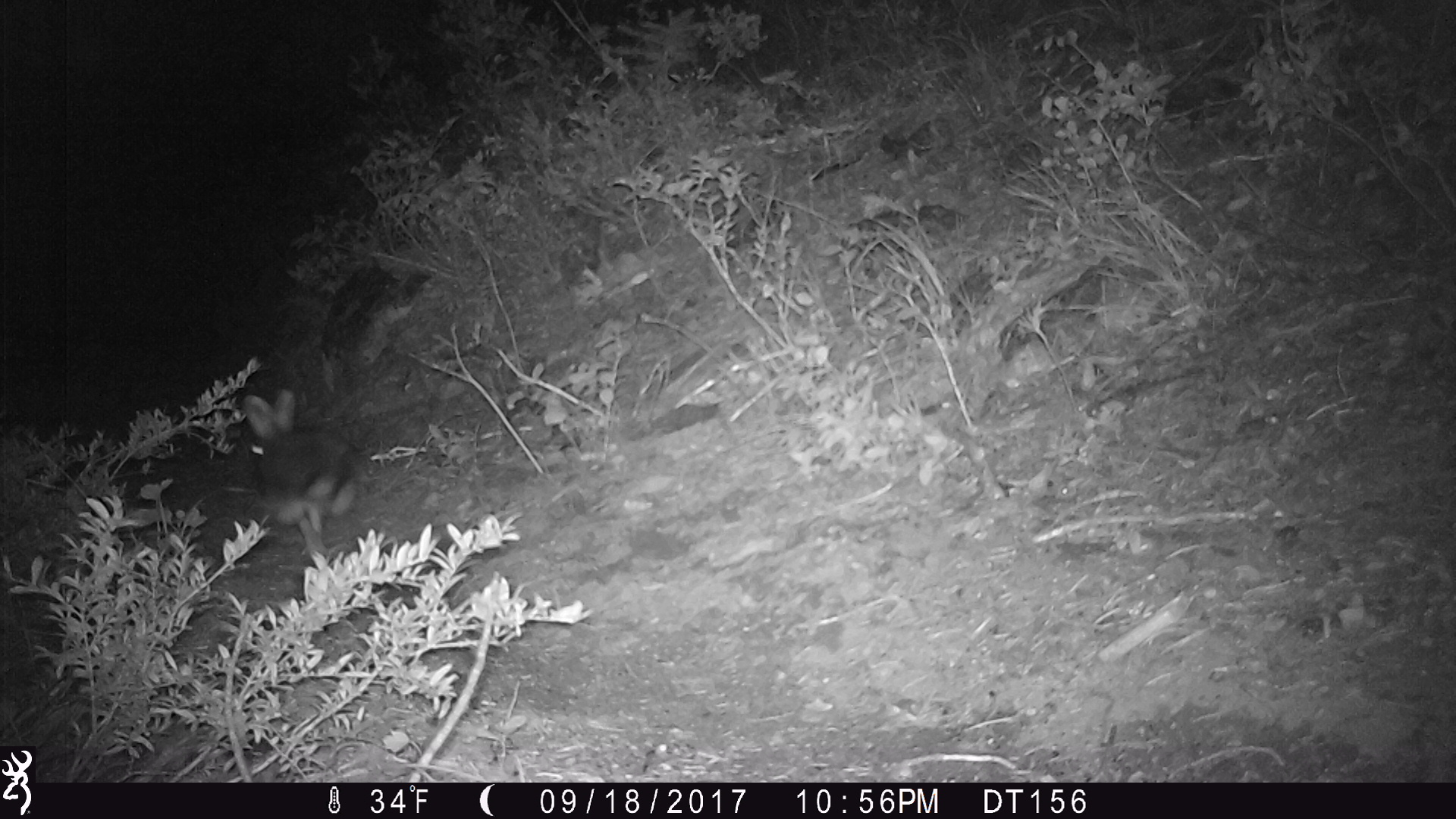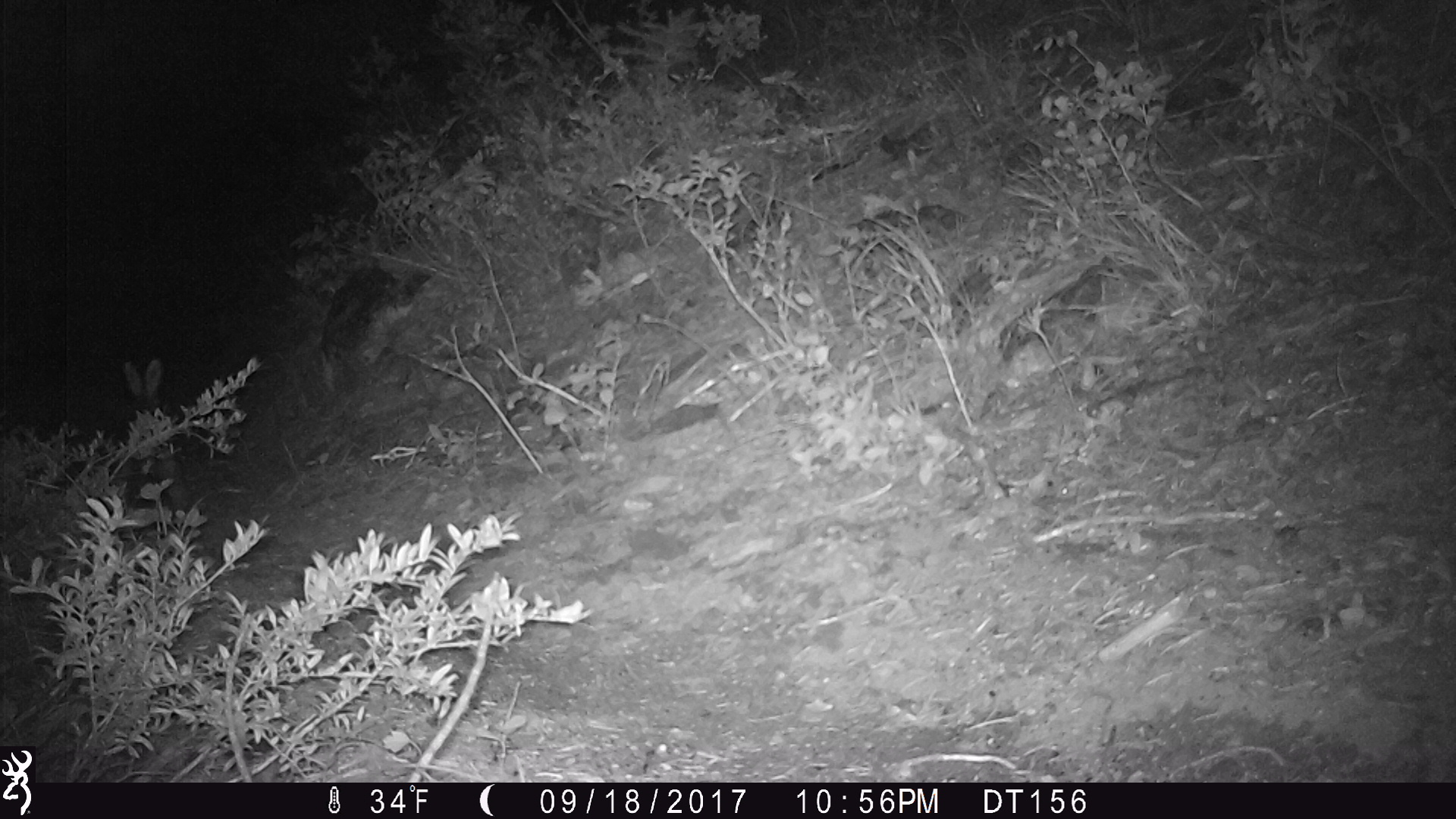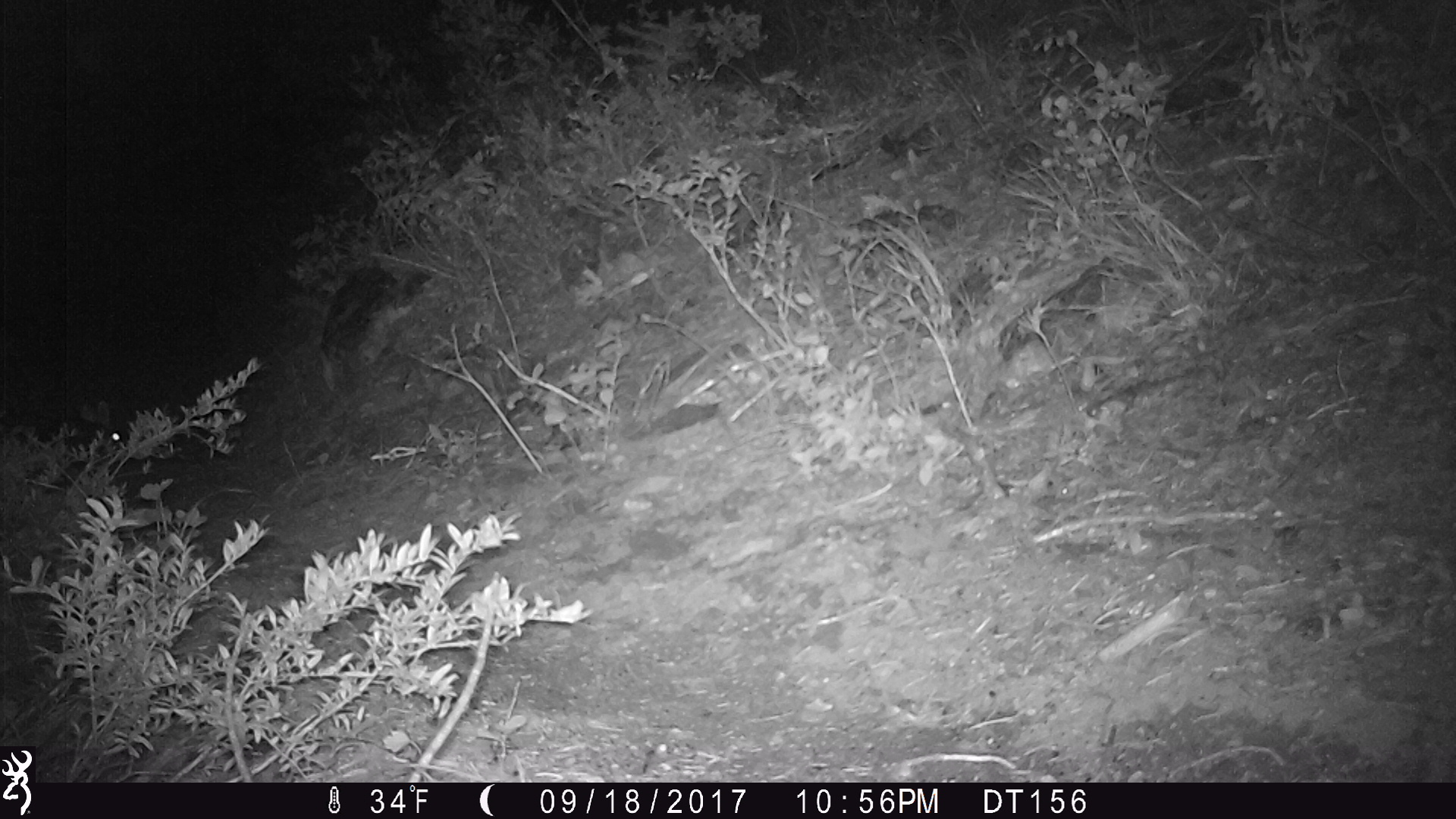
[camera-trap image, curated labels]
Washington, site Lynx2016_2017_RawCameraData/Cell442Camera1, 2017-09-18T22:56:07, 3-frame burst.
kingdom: Animalia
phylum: Chordata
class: Mammalia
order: Lagomorpha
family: Leporidae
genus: Lepus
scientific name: Lepus americanus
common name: snowshoe hare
Lepus americanus (snowshoe hare). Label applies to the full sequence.